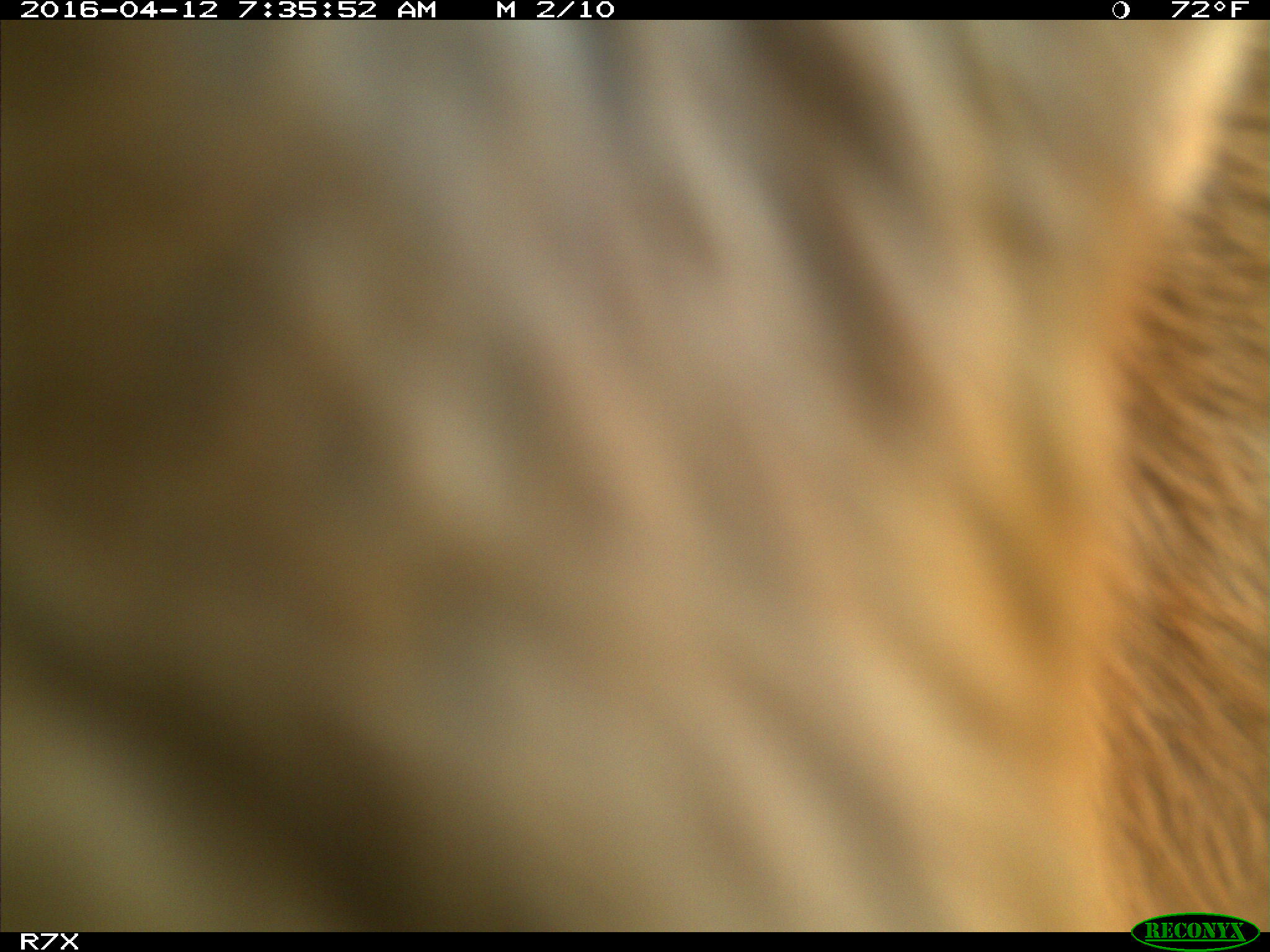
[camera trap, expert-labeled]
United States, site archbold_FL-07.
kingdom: Animalia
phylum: Chordata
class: Mammalia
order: Artiodactyla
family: Bovidae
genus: Bos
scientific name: Bos taurus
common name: domestic cow